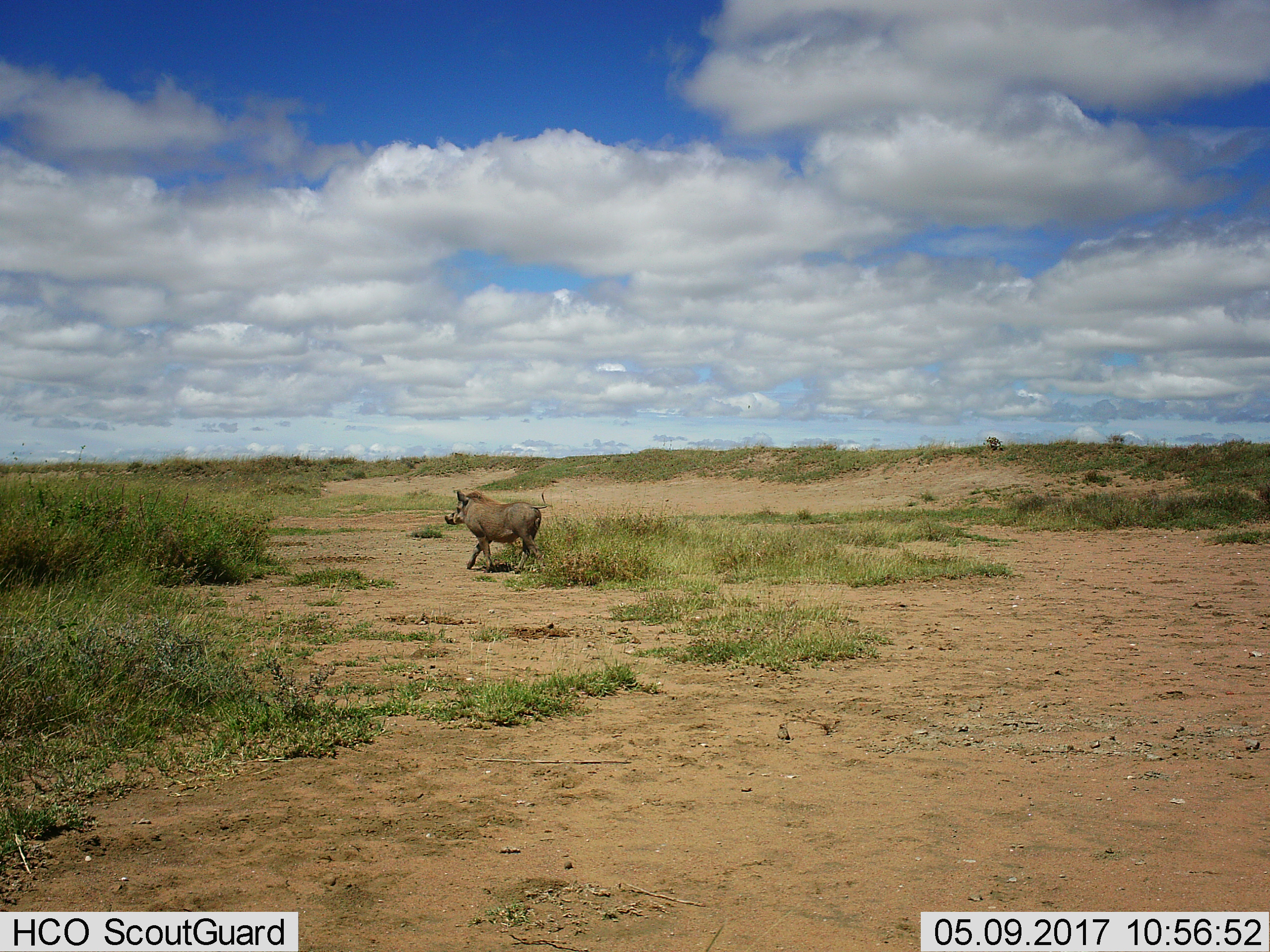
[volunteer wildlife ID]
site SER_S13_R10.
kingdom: Animalia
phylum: Chordata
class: Mammalia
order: Artiodactyla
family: Suidae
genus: Phacochoerus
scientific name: Phacochoerus africanus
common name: warthog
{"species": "warthog (Phacochoerus africanus)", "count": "1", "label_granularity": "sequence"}